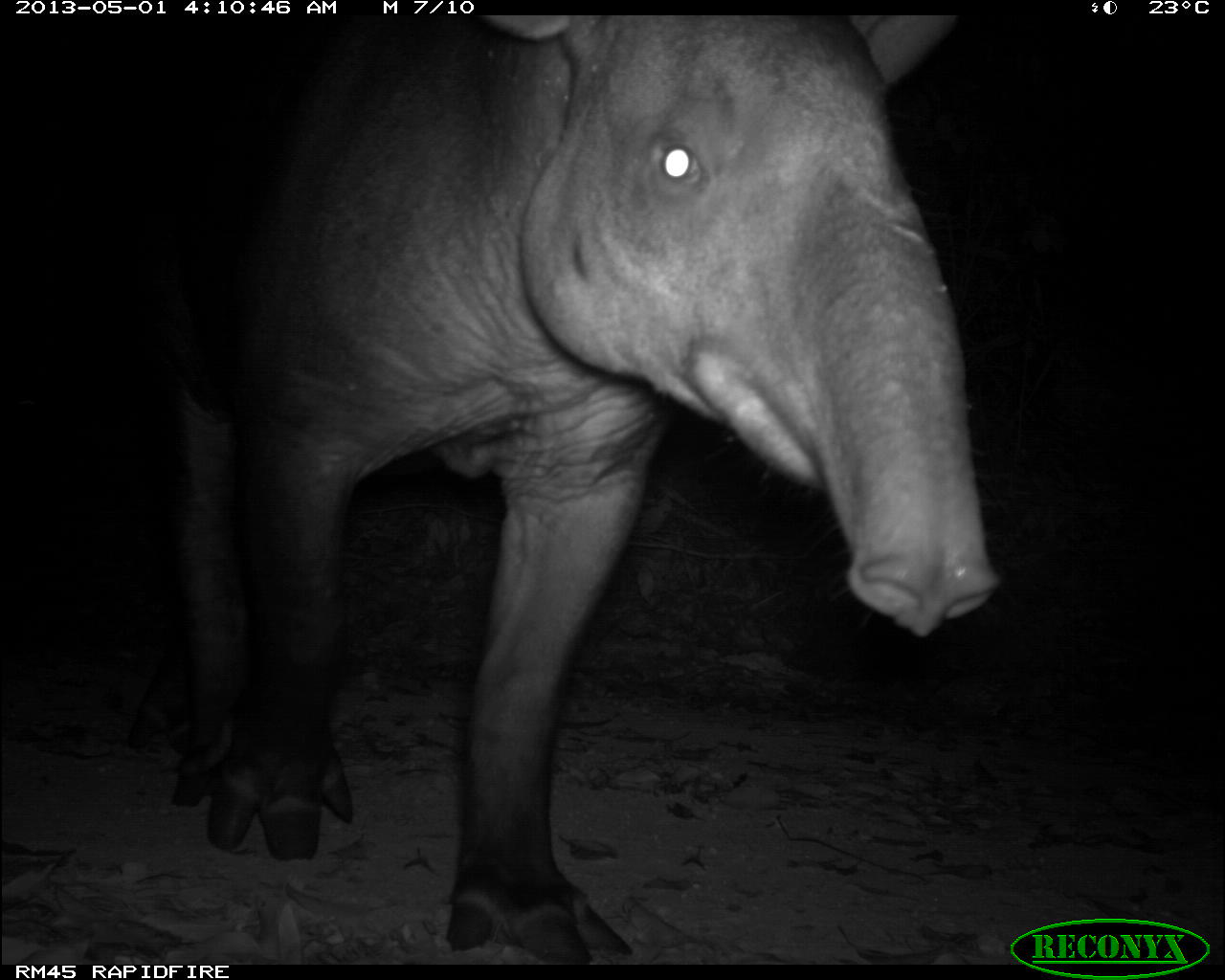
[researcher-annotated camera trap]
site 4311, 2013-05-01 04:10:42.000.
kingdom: Animalia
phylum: Chordata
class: Mammalia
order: Perissodactyla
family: Tapiridae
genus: Tapirus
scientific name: Tapirus bairdii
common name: baird's tapir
Tapirus bairdii (baird's tapir), count 1, sex male.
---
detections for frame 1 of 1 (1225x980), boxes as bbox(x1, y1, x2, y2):
tapirus bairdii: bbox(127, 15, 1001, 964)